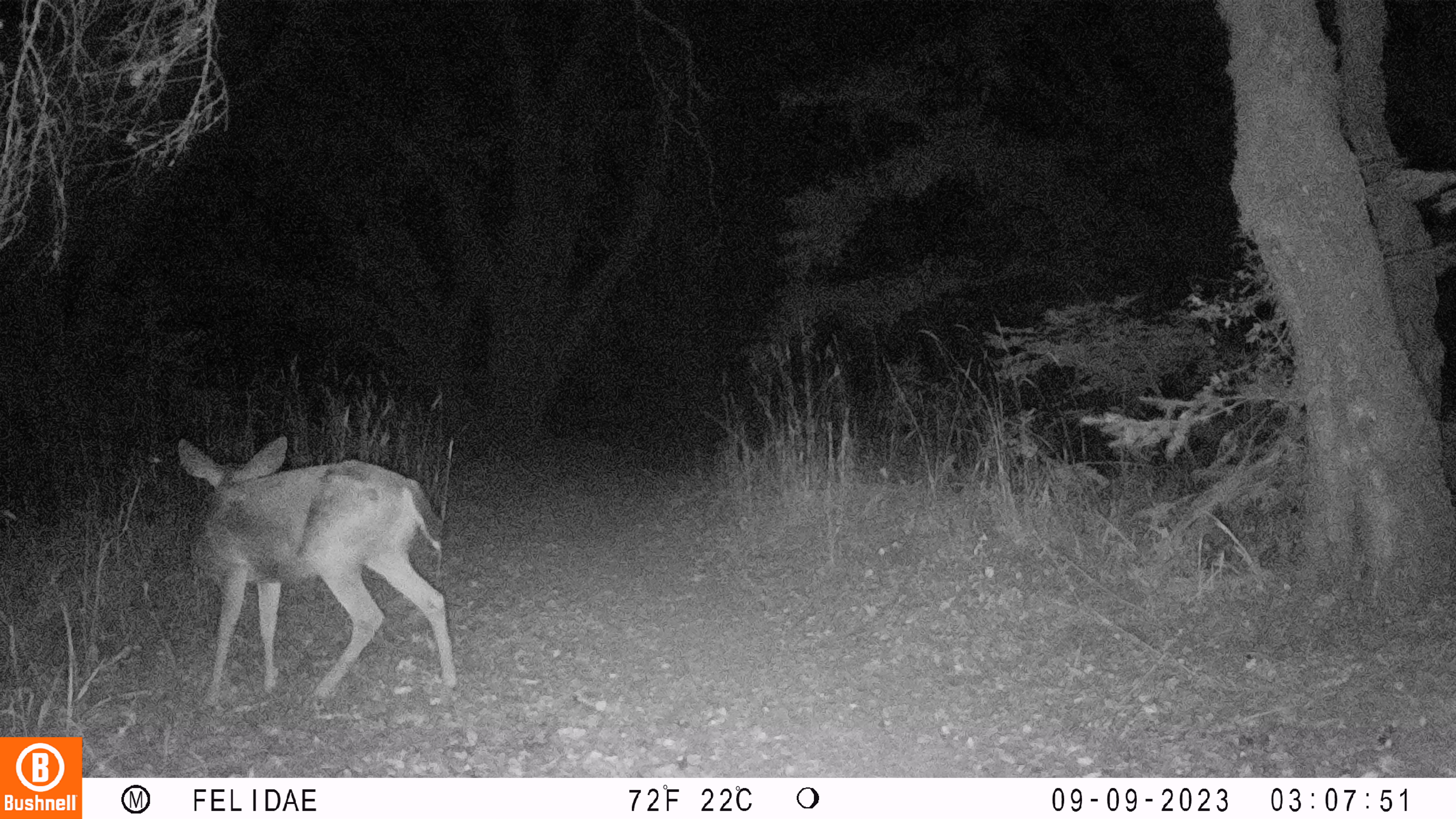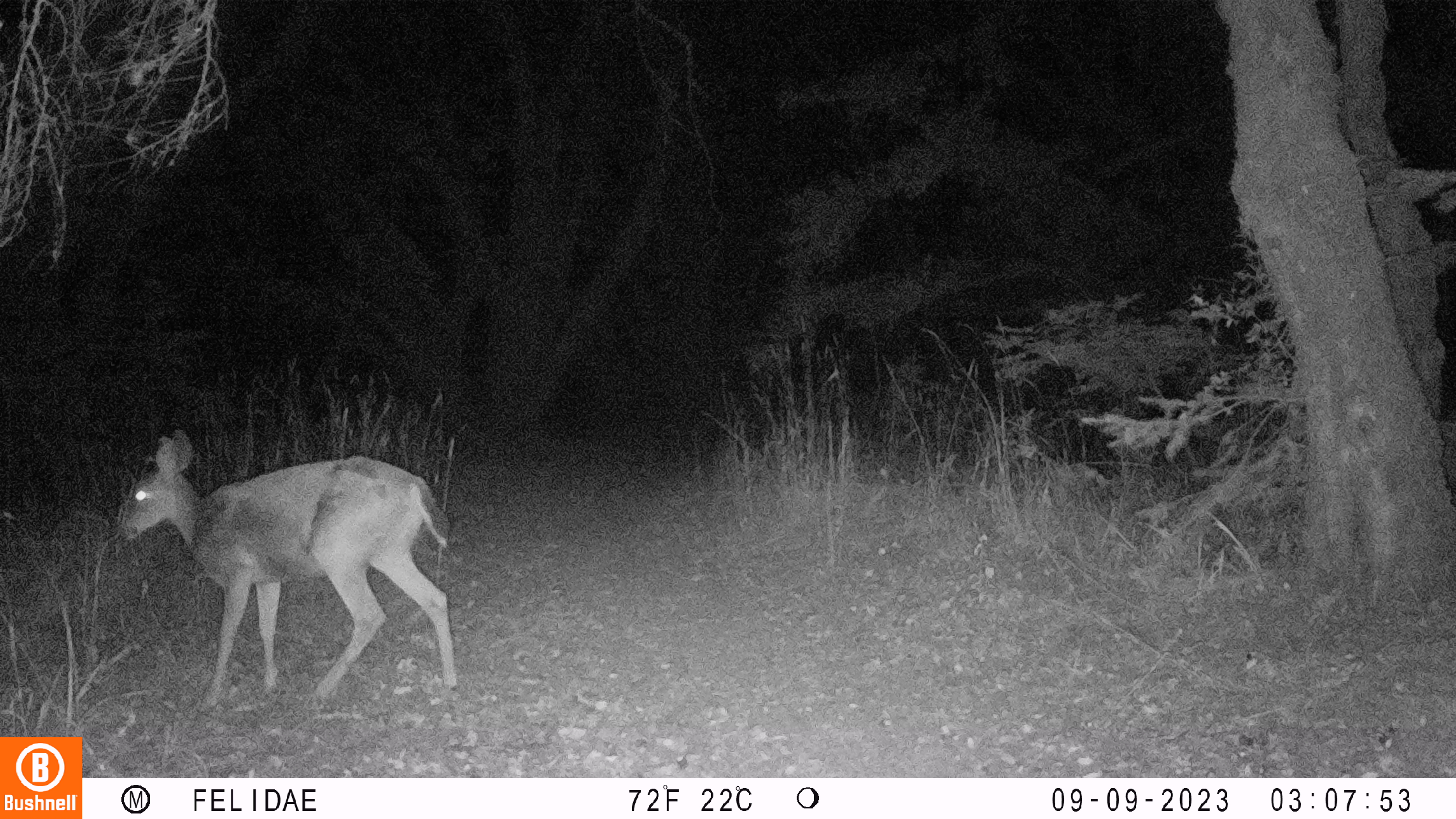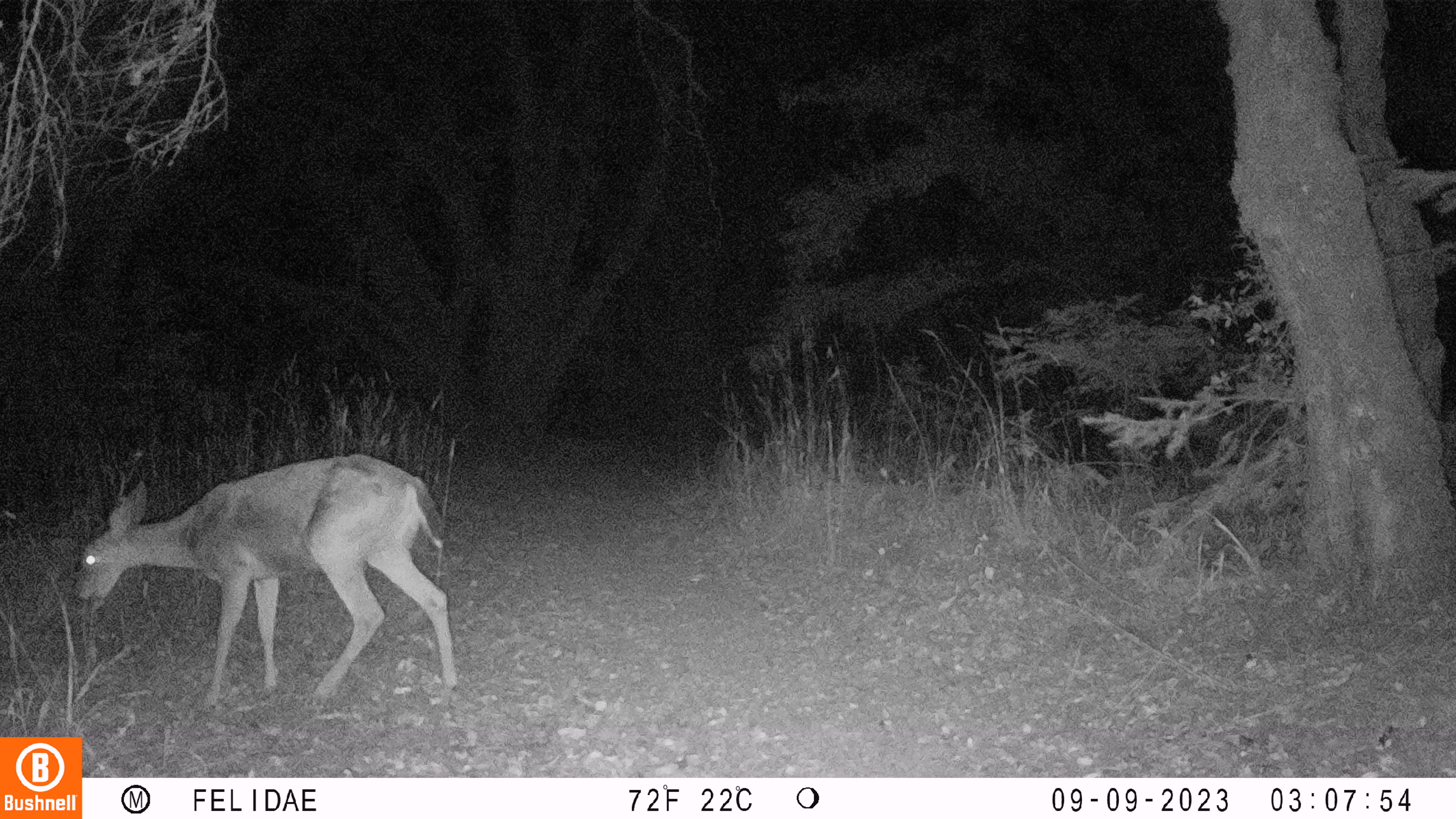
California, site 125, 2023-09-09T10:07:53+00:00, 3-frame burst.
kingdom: Animalia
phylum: Chordata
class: Mammalia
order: Artiodactyla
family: Cervidae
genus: Odocoileus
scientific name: Odocoileus hemionus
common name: mule deer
Mule deer (Odocoileus hemionus).